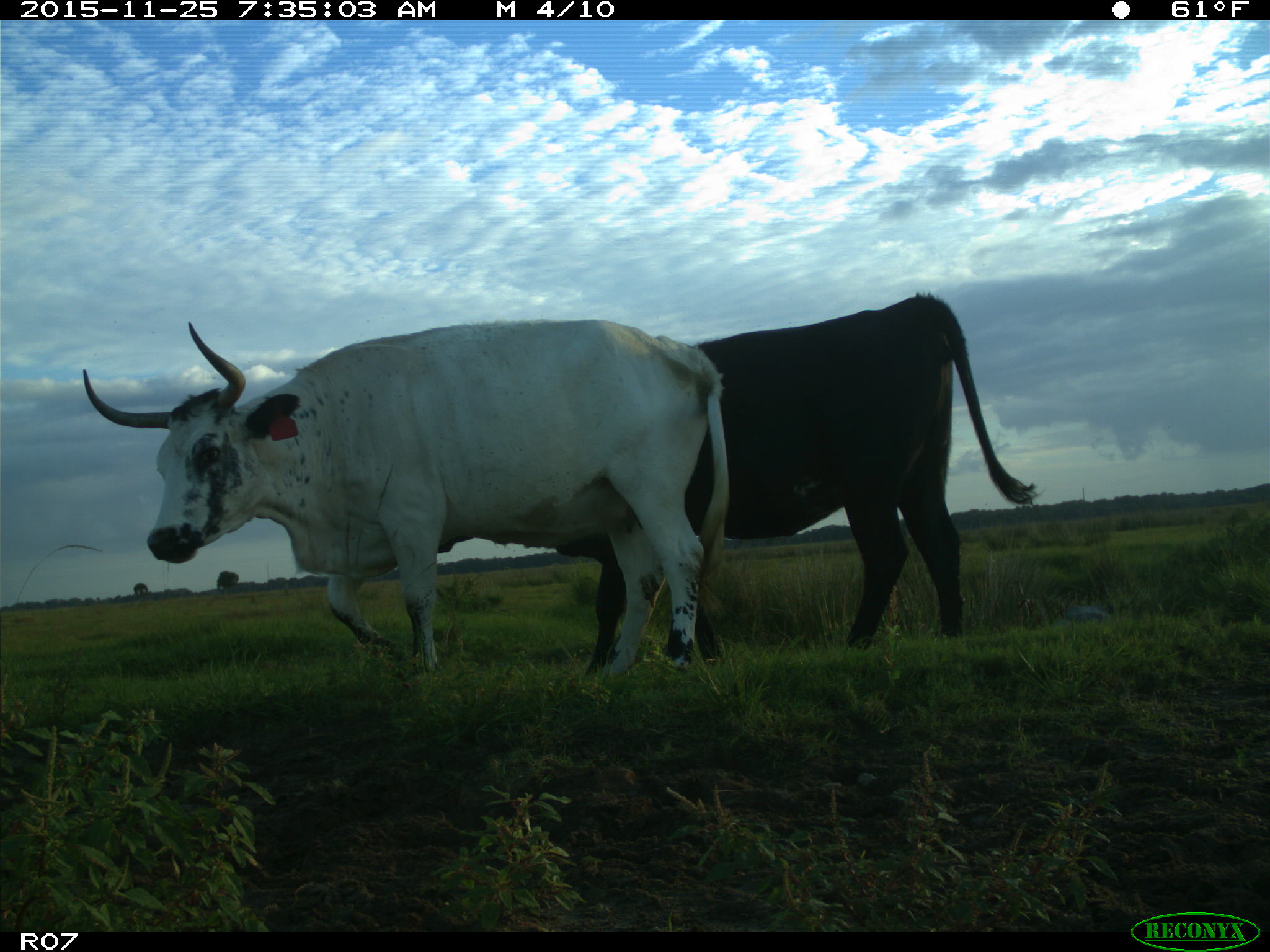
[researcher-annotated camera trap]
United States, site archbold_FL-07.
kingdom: Animalia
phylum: Chordata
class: Mammalia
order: Artiodactyla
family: Bovidae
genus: Bos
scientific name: Bos taurus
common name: domestic cow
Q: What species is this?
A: Bos taurus (domestic cow).